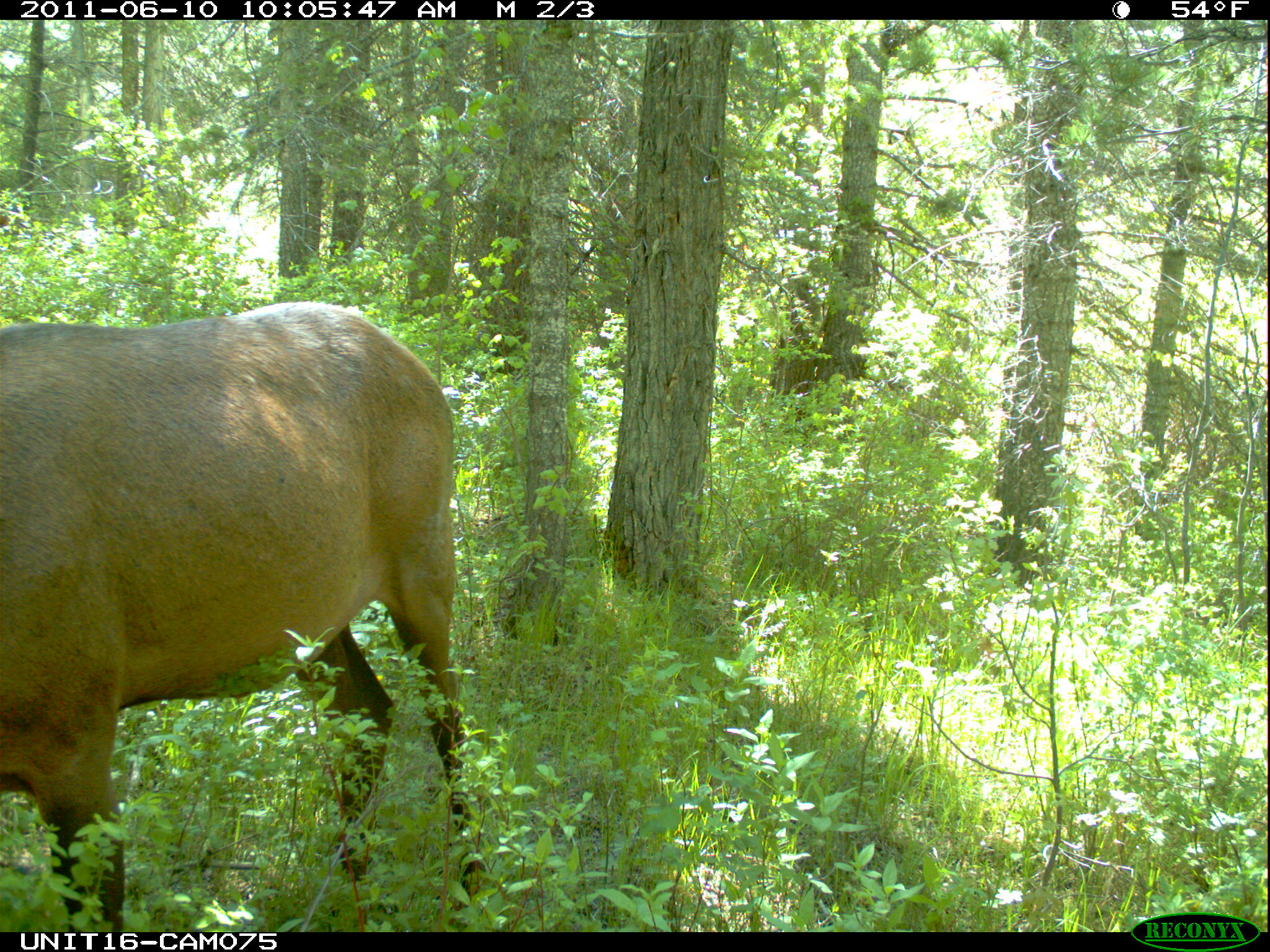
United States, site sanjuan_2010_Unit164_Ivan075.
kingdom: Animalia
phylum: Chordata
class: Mammalia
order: Artiodactyla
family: Cervidae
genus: Cervus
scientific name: Cervus elaphus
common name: red deer